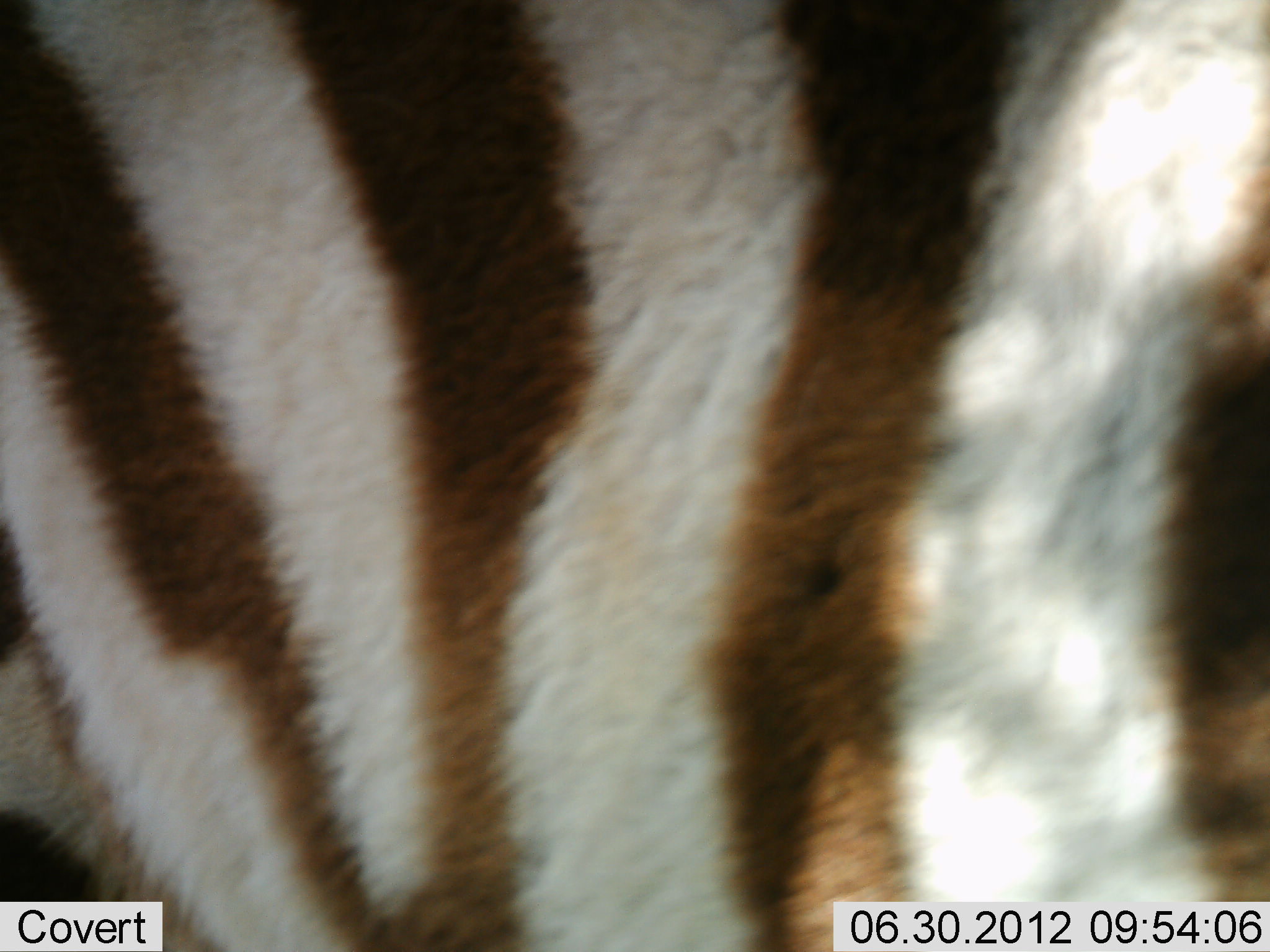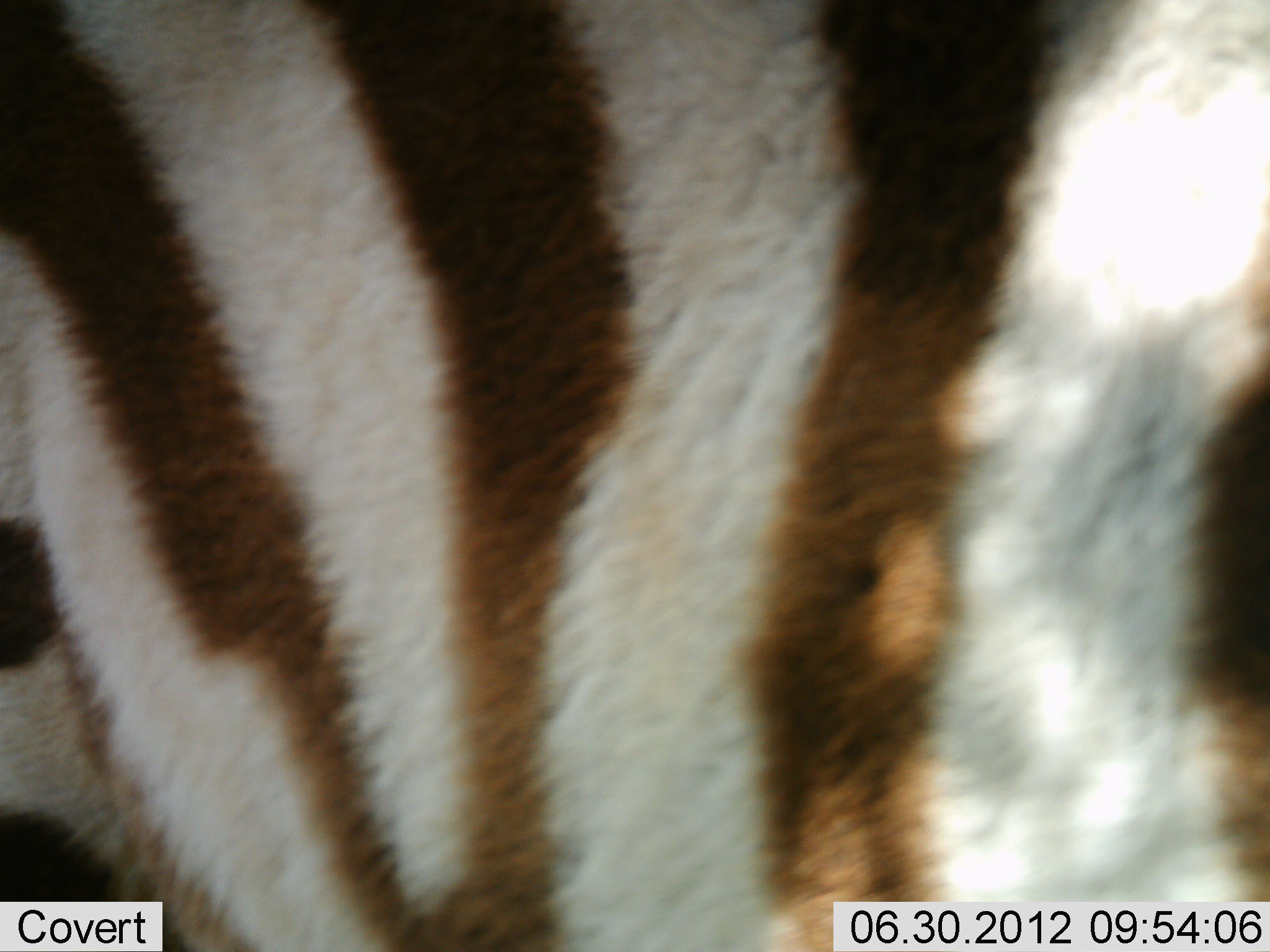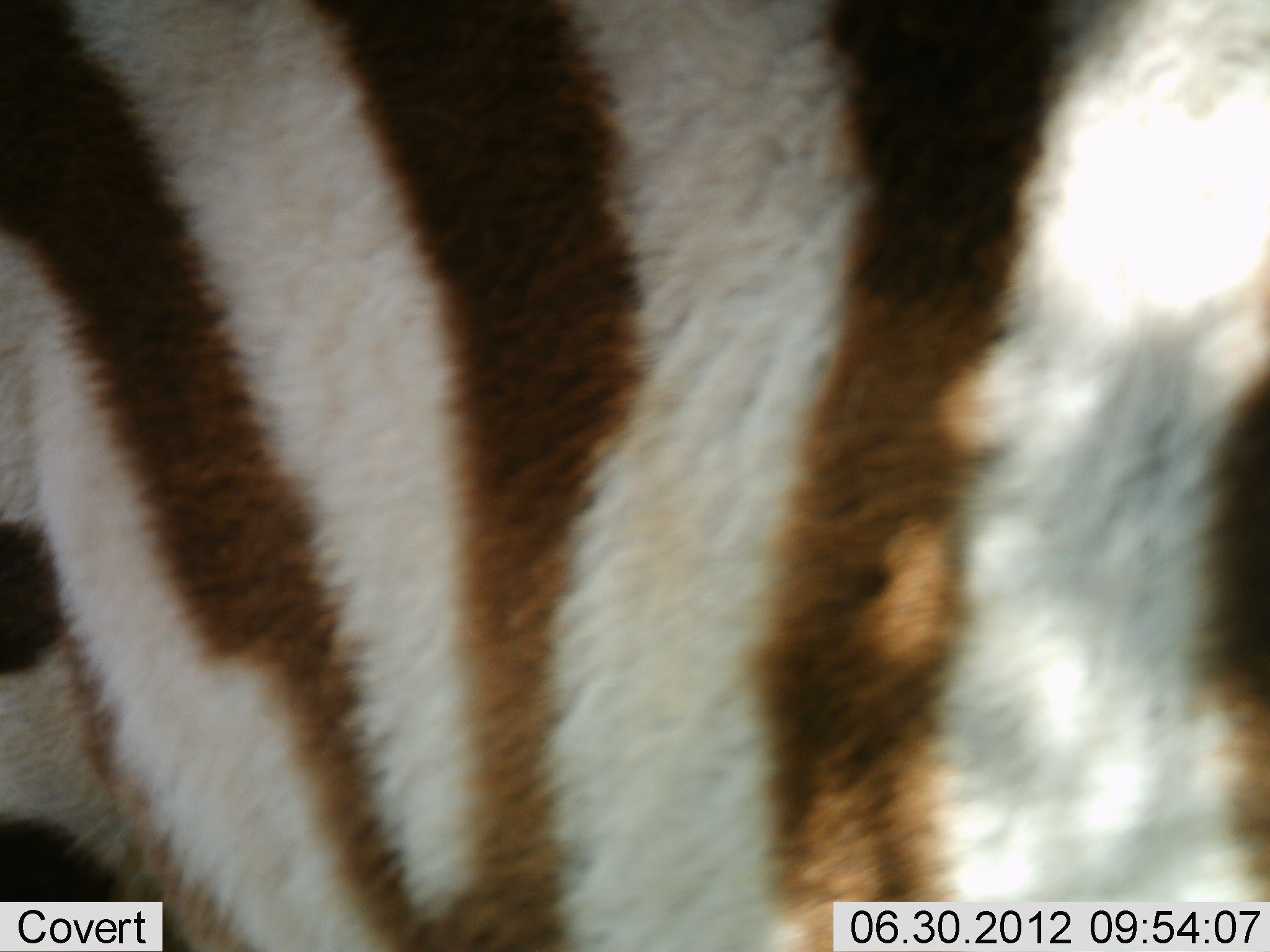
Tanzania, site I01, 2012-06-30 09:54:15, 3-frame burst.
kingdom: Animalia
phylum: Chordata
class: Mammalia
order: Perissodactyla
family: Equidae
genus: Equus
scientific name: Equus quagga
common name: plains zebra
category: zebra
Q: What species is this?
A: Zebra (plains zebra) (Equus quagga).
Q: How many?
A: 1.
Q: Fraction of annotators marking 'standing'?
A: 80%.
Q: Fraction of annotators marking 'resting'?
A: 0%.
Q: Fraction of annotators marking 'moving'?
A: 10%.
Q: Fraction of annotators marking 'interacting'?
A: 10%.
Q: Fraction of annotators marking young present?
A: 0%.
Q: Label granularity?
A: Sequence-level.